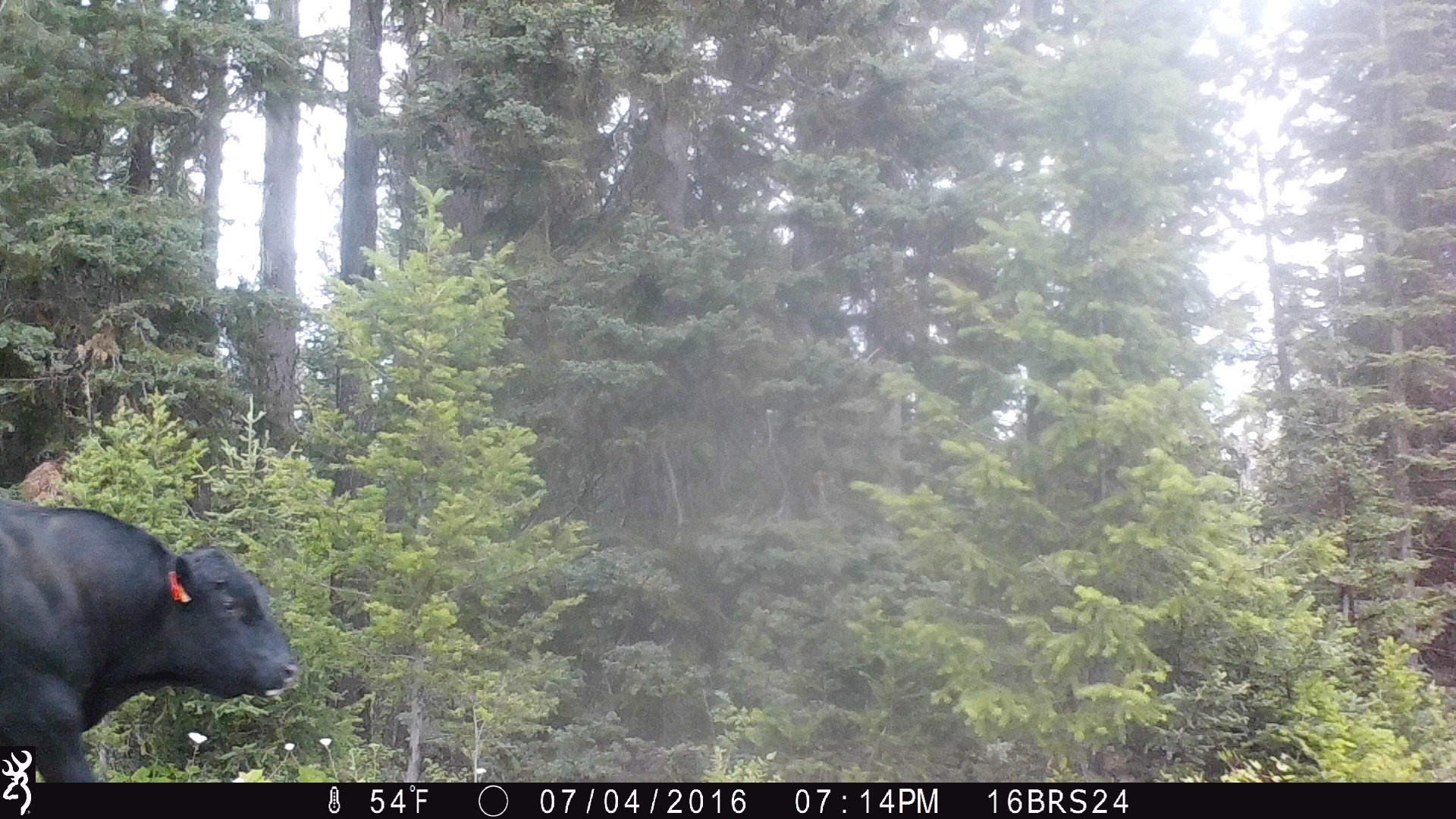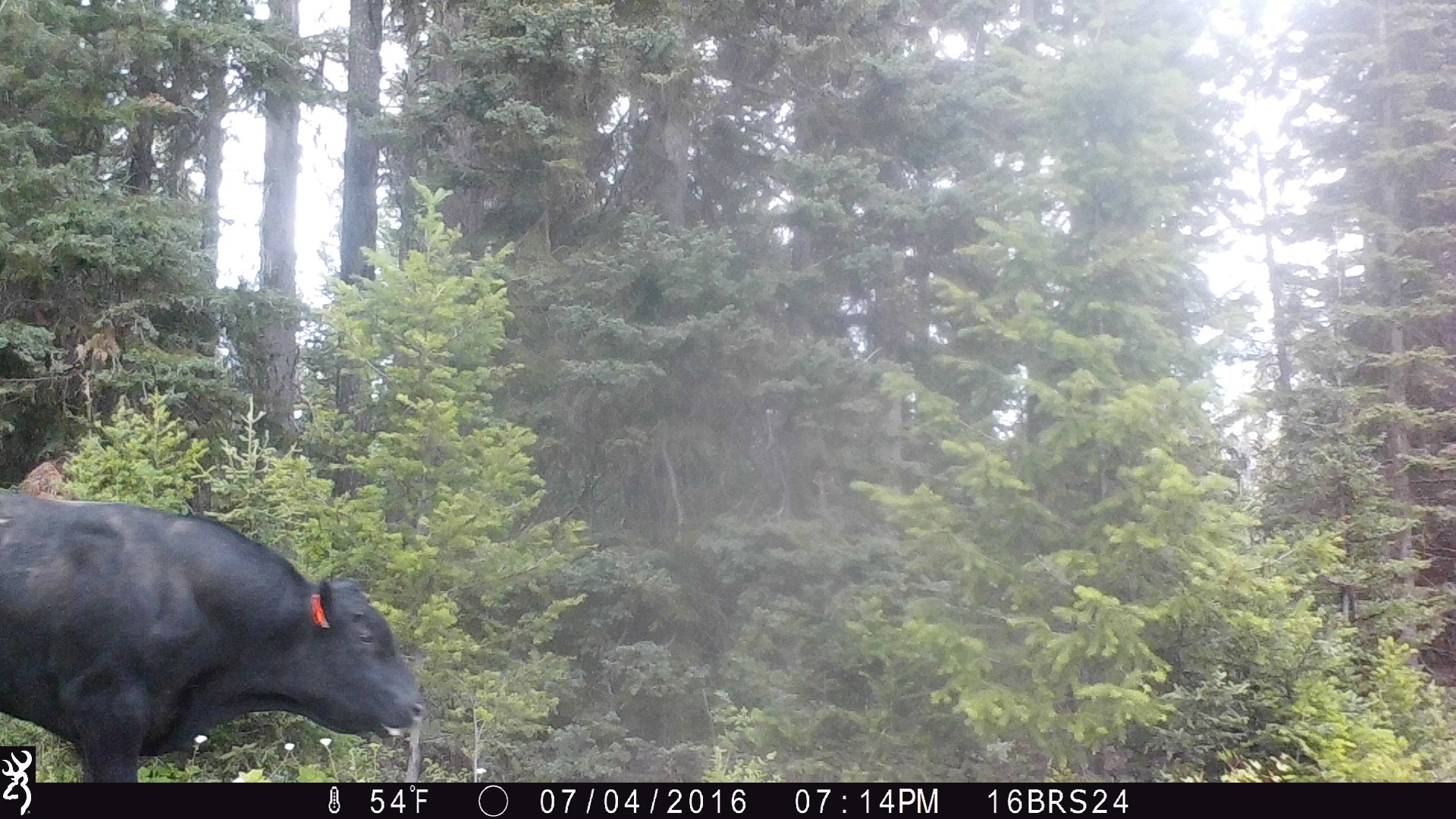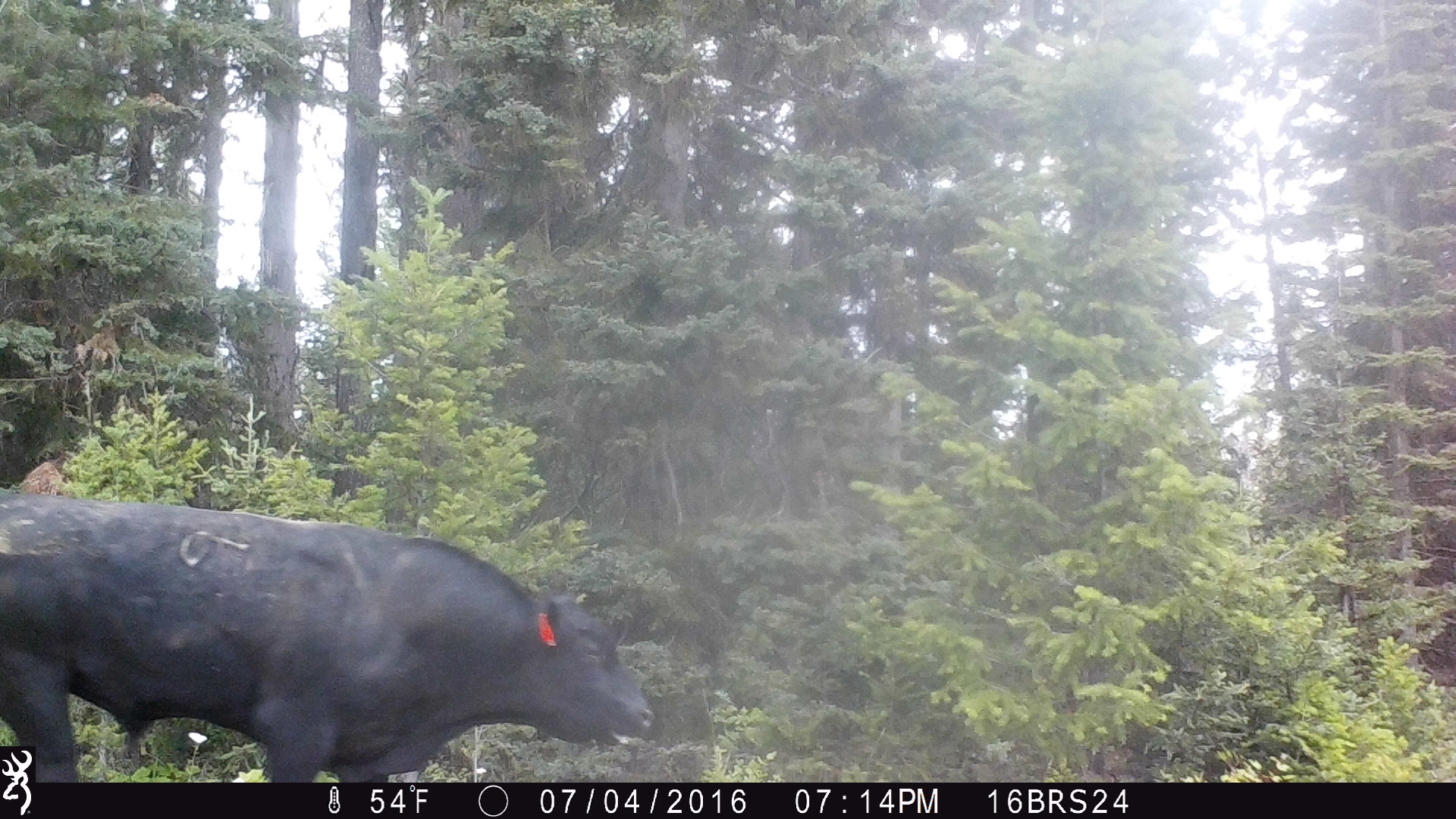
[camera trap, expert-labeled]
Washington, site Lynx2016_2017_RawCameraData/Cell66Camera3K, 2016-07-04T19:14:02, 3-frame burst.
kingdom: Animalia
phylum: Chordata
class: Mammalia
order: Artiodactyla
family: Bovidae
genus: Bos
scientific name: Bos taurus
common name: domestic cattle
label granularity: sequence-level